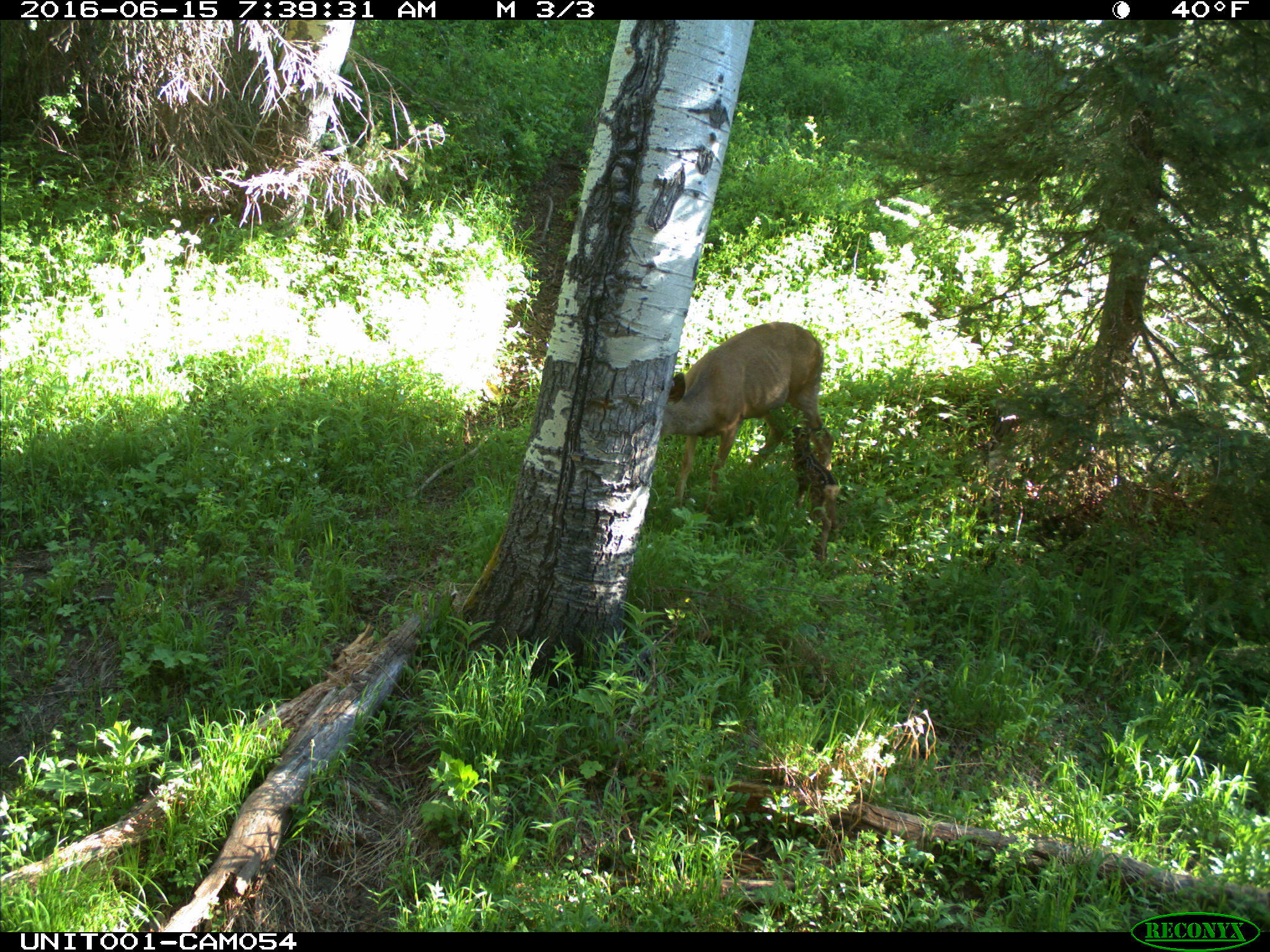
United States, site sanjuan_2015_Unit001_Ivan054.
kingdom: Animalia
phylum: Chordata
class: Mammalia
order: Artiodactyla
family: Cervidae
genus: Odocoileus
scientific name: Odocoileus hemionus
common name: mule deer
Odocoileus hemionus (mule deer).